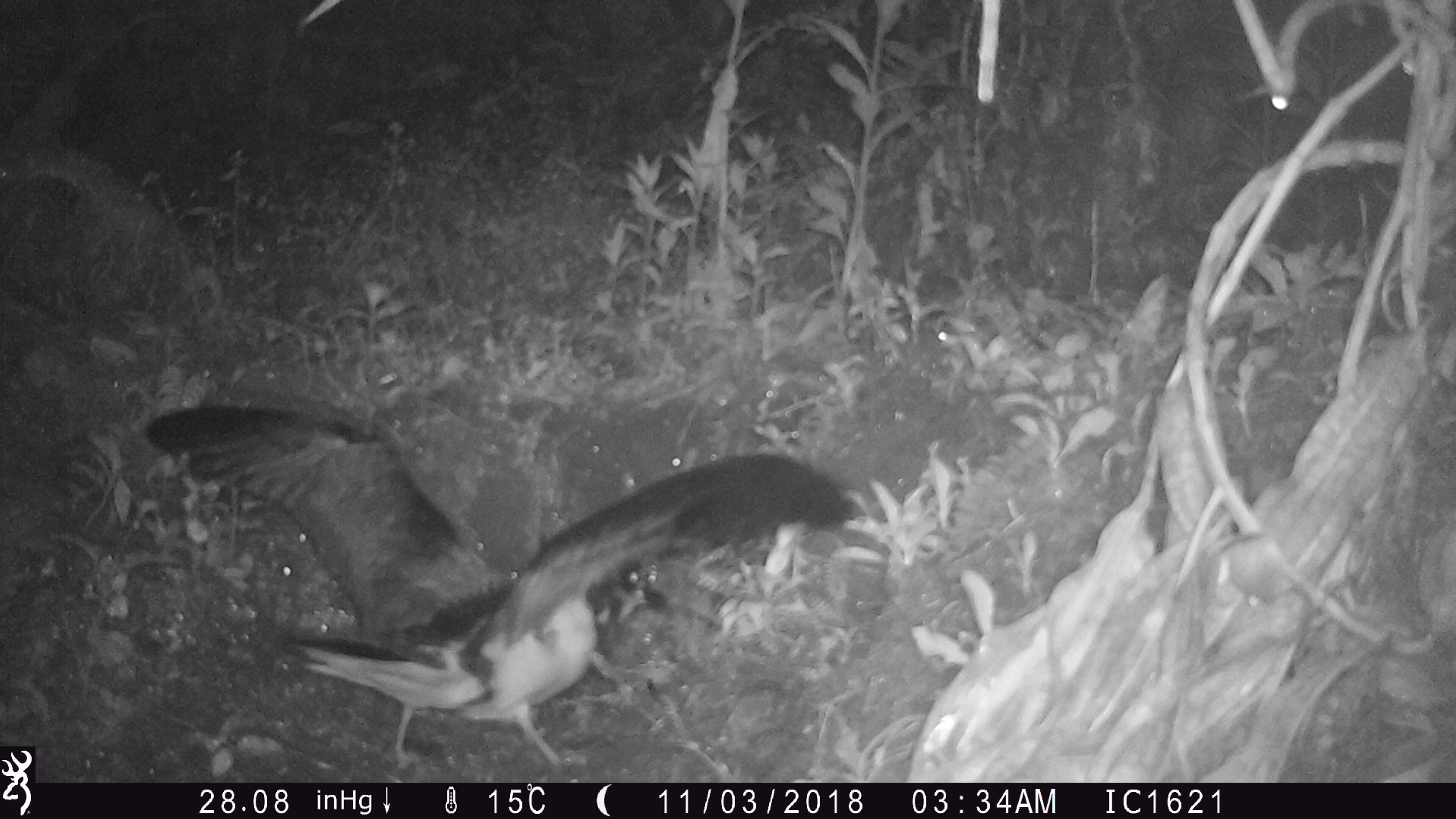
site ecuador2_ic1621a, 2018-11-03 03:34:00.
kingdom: Animalia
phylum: Chordata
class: Aves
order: Procellariiformes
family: Procellariidae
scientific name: Procellariidae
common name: petrel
Petrel (Procellariidae).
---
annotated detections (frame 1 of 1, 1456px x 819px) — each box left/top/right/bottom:
petrel: 139/396/855/775